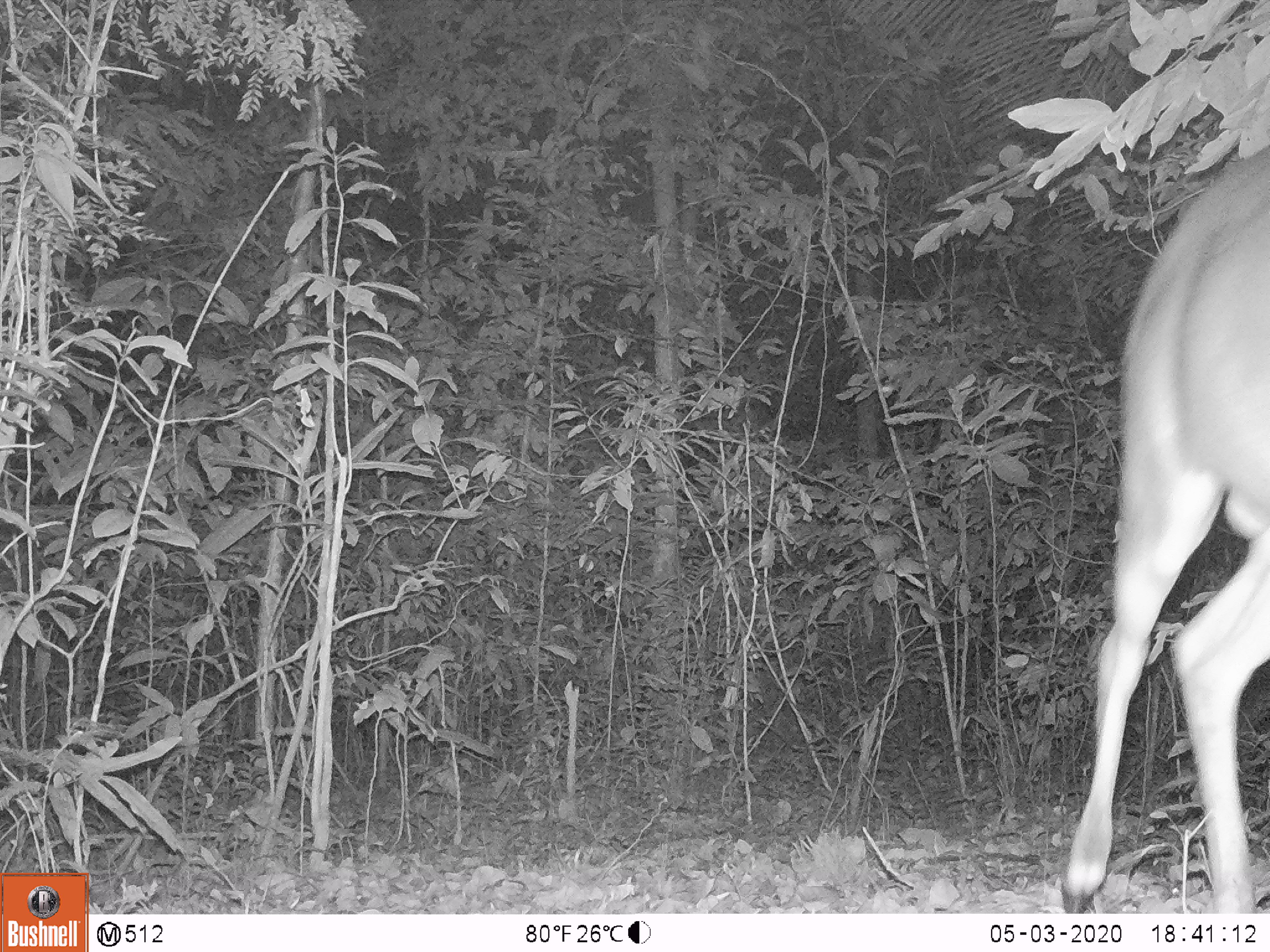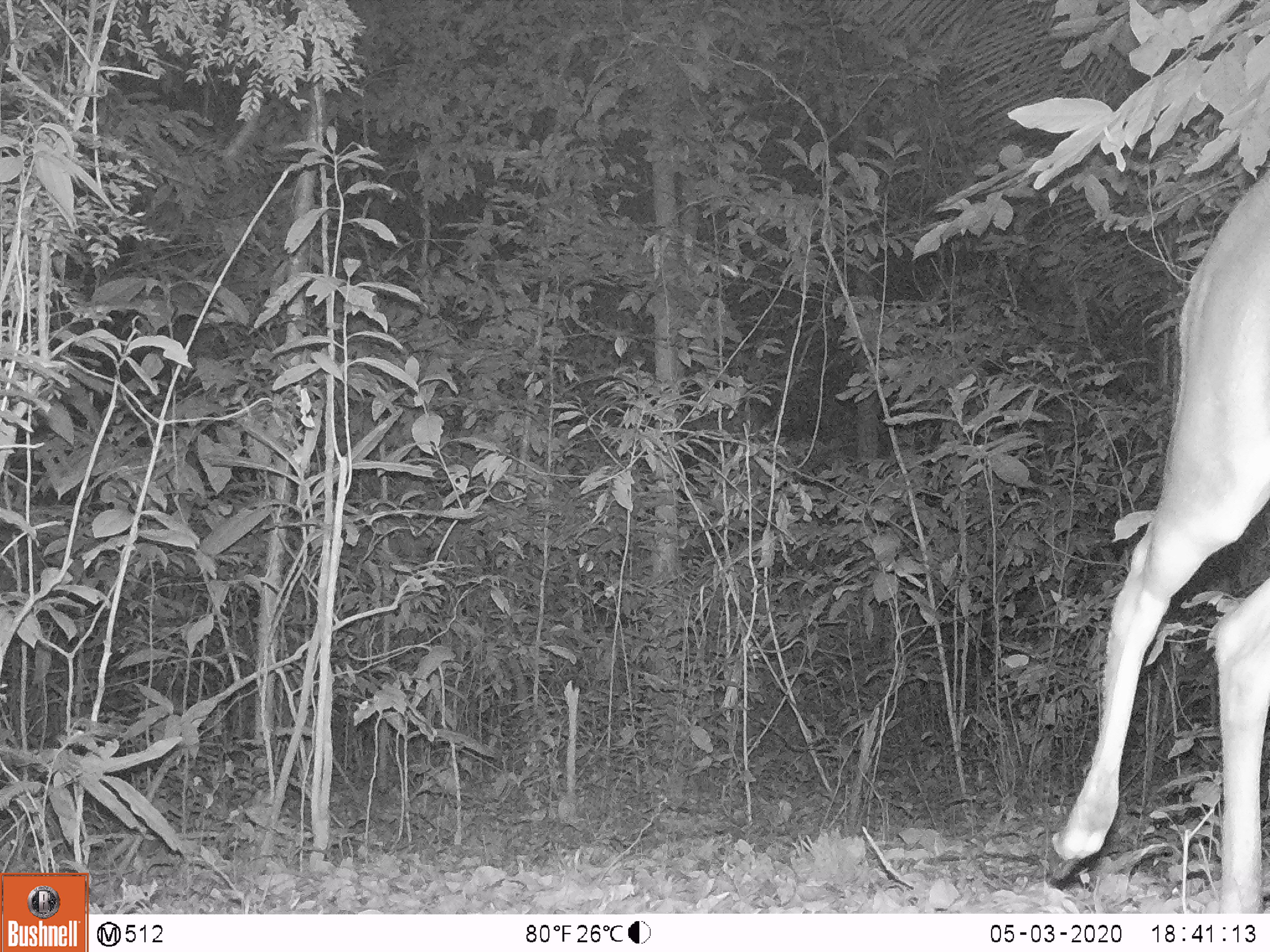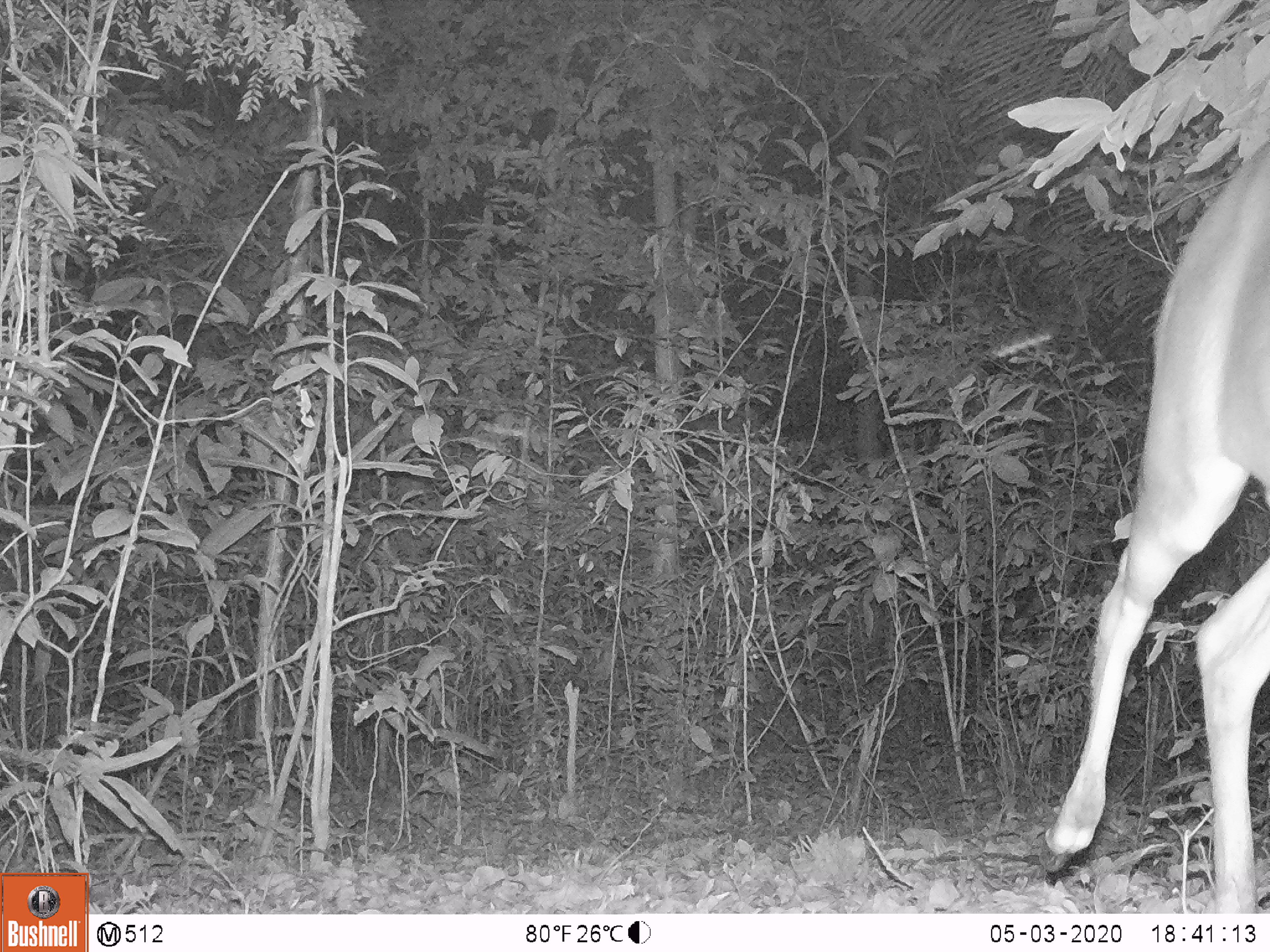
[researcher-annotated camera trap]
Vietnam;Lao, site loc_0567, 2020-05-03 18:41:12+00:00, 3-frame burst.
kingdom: Animalia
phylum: Chordata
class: Mammalia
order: Artiodactyla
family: Cervidae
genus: Muntiacus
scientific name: Muntiacus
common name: muntjacs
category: unidentified muntjac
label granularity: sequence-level